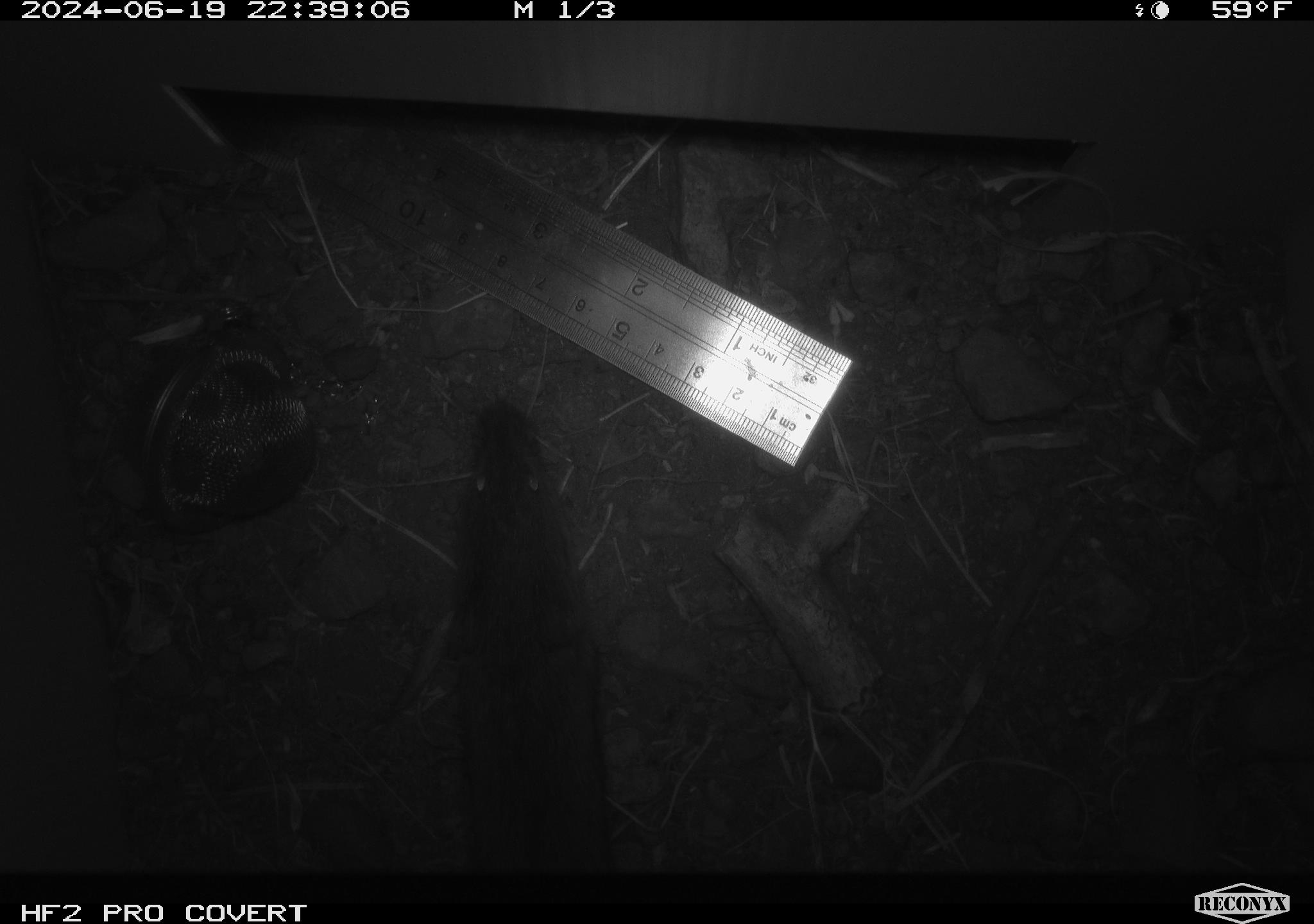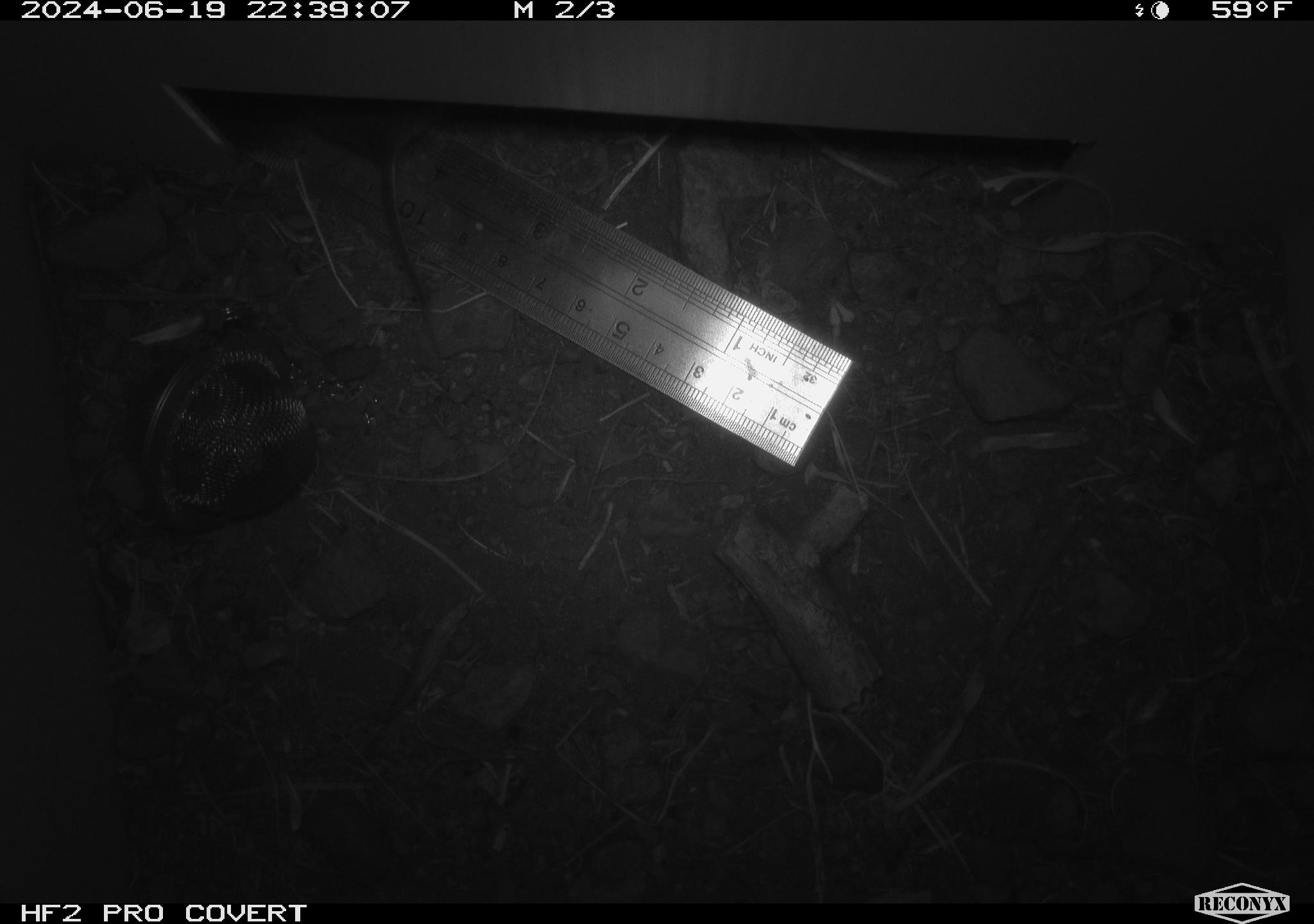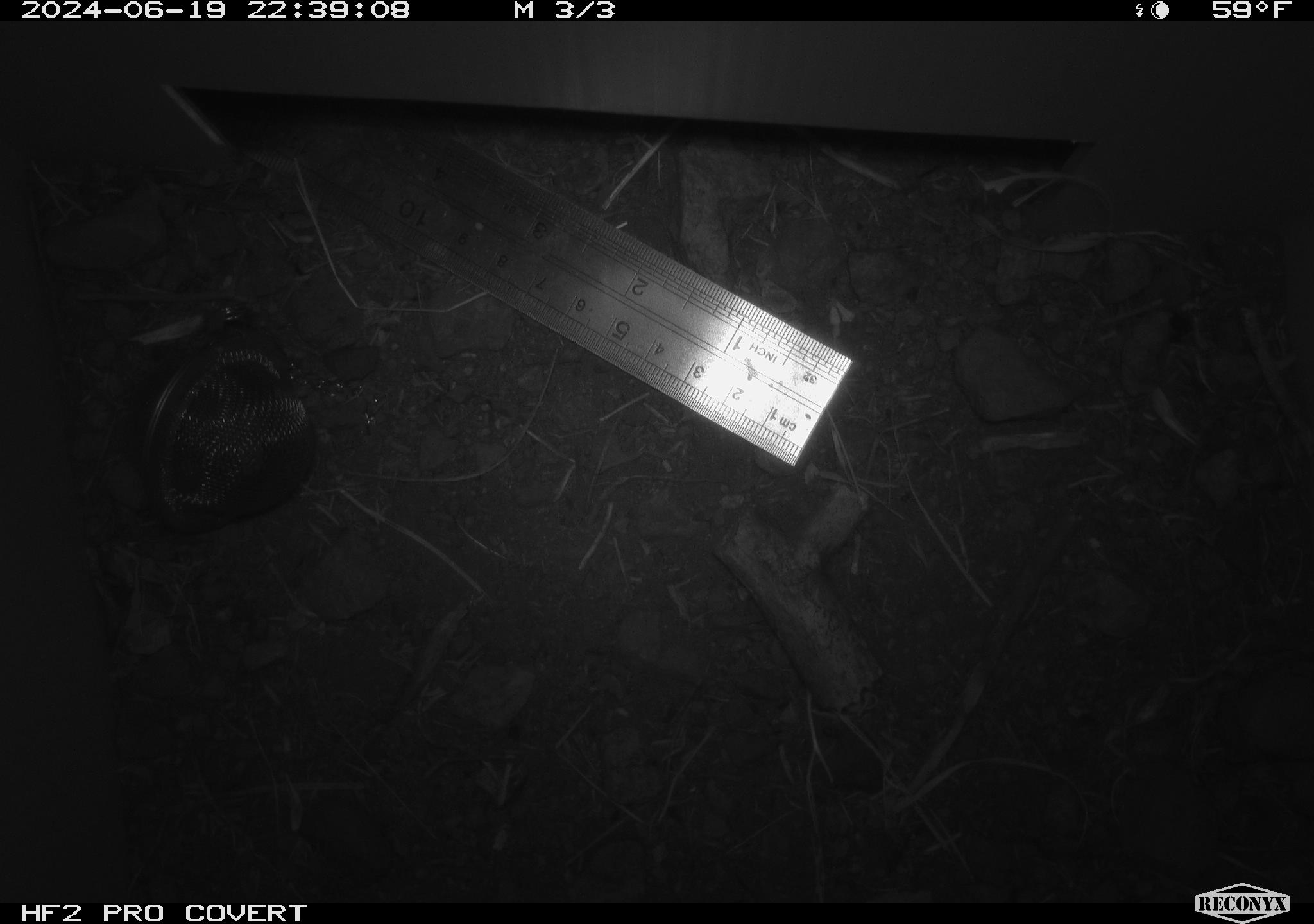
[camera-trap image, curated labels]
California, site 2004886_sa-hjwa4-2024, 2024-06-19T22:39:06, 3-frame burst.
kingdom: Animalia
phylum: Chordata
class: Mammalia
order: Rodentia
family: Cricetidae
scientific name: Cricetidae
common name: hamsters, voles, lemmings, and allies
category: cricetidae family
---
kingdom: Animalia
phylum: Chordata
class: Mammalia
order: Rodentia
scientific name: Rodentia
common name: rodent